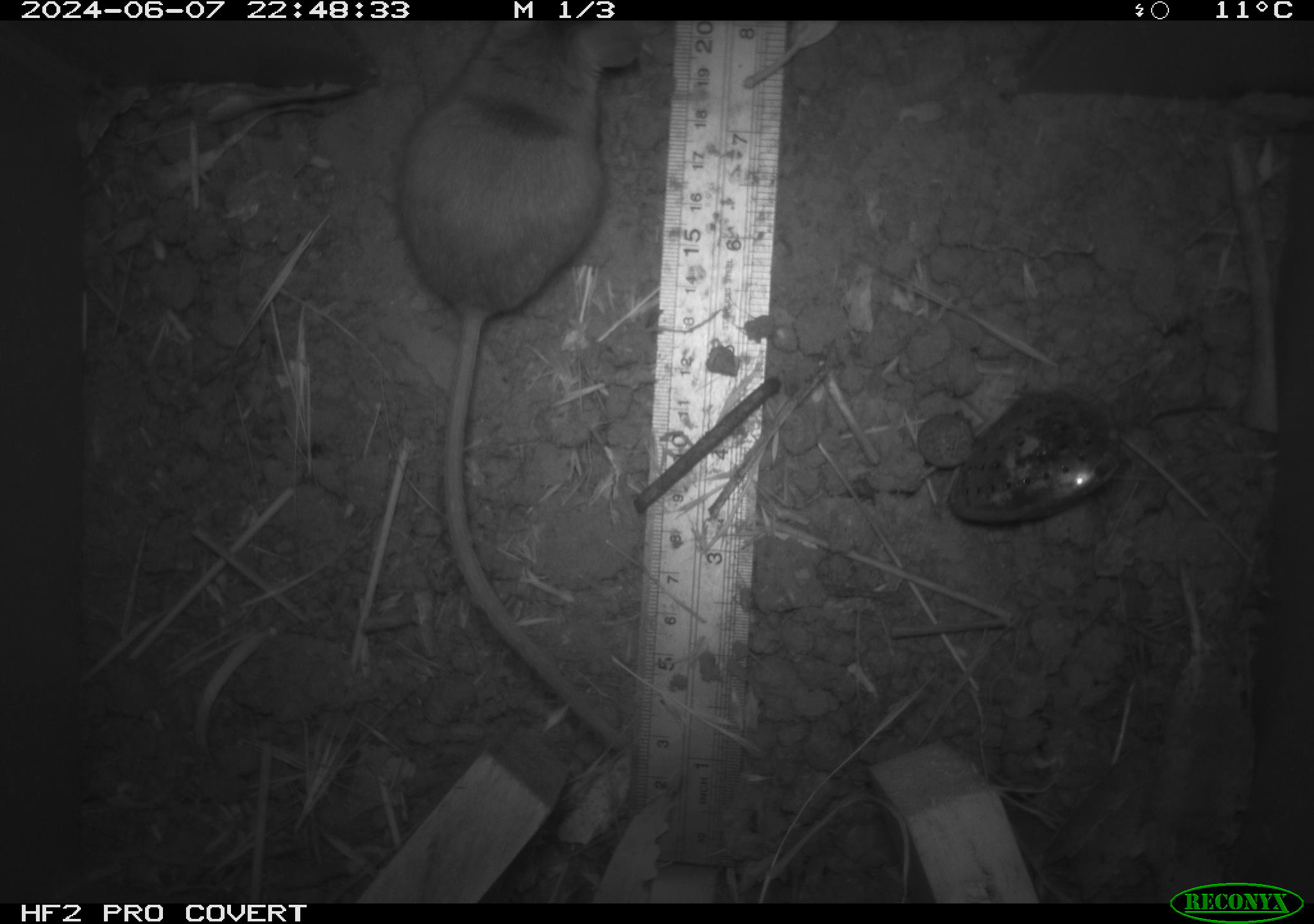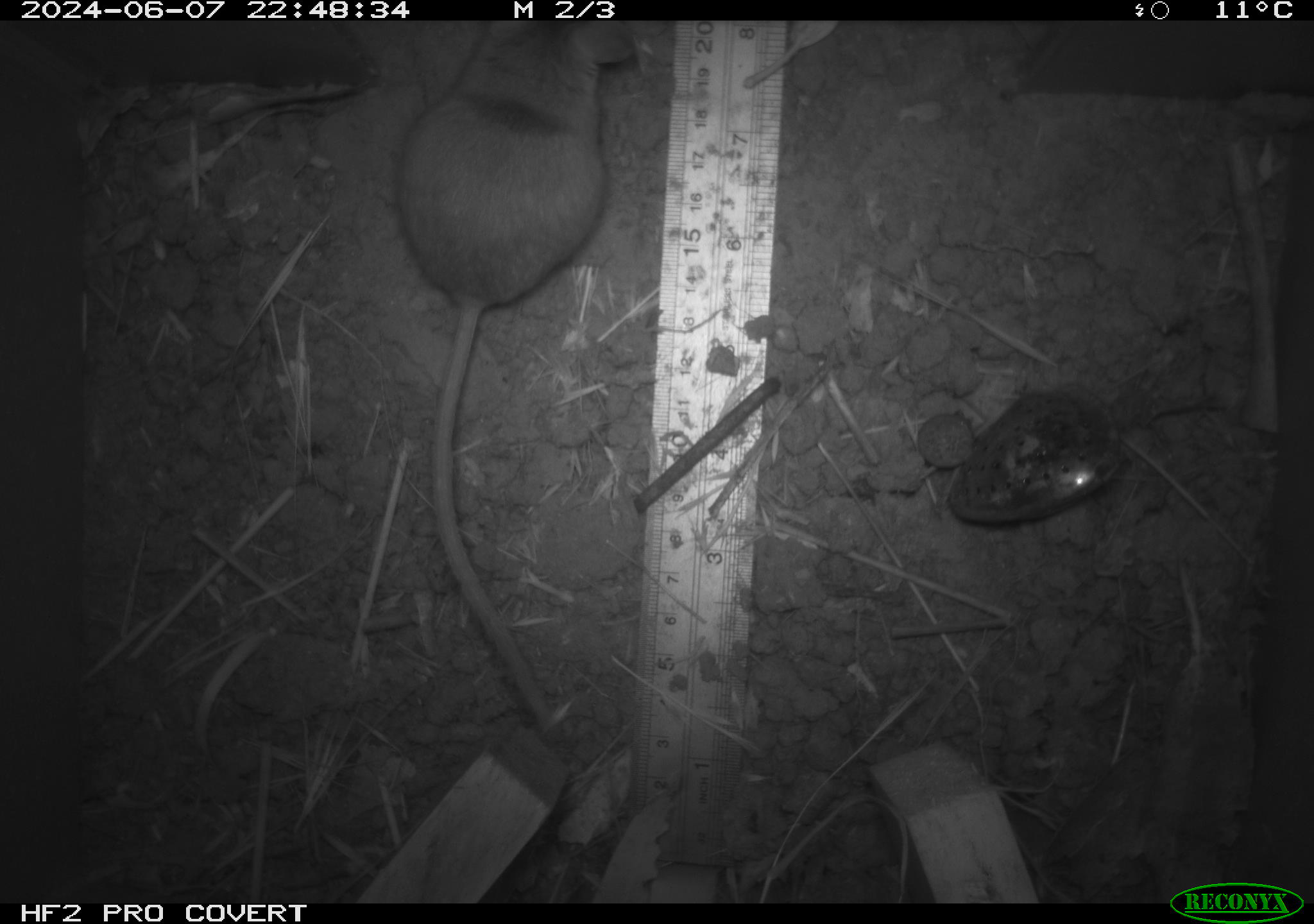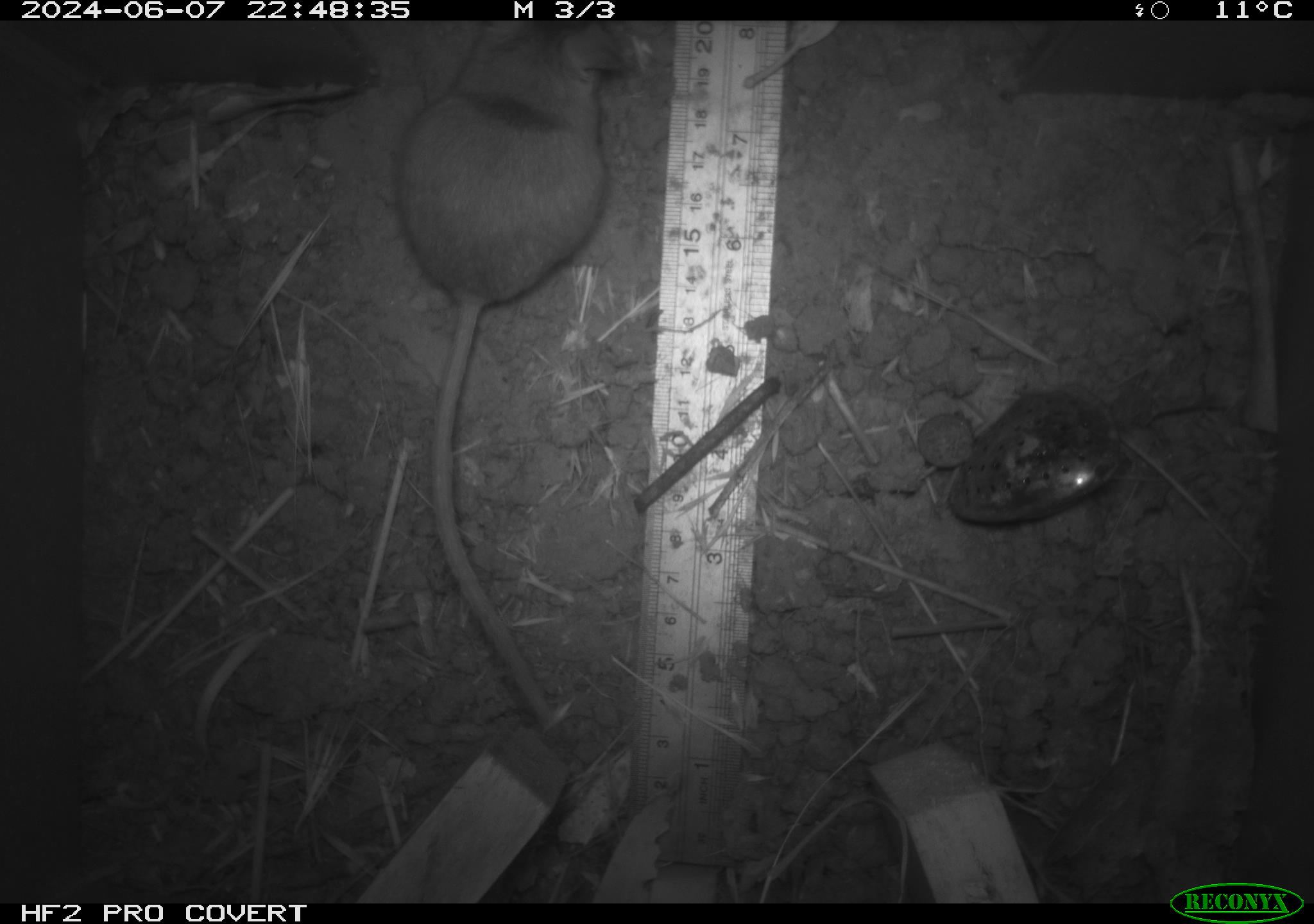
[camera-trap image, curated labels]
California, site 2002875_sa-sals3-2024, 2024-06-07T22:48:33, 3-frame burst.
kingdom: Animalia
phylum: Chordata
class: Mammalia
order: Rodentia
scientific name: Rodentia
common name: rodent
Rodent (Rodentia).